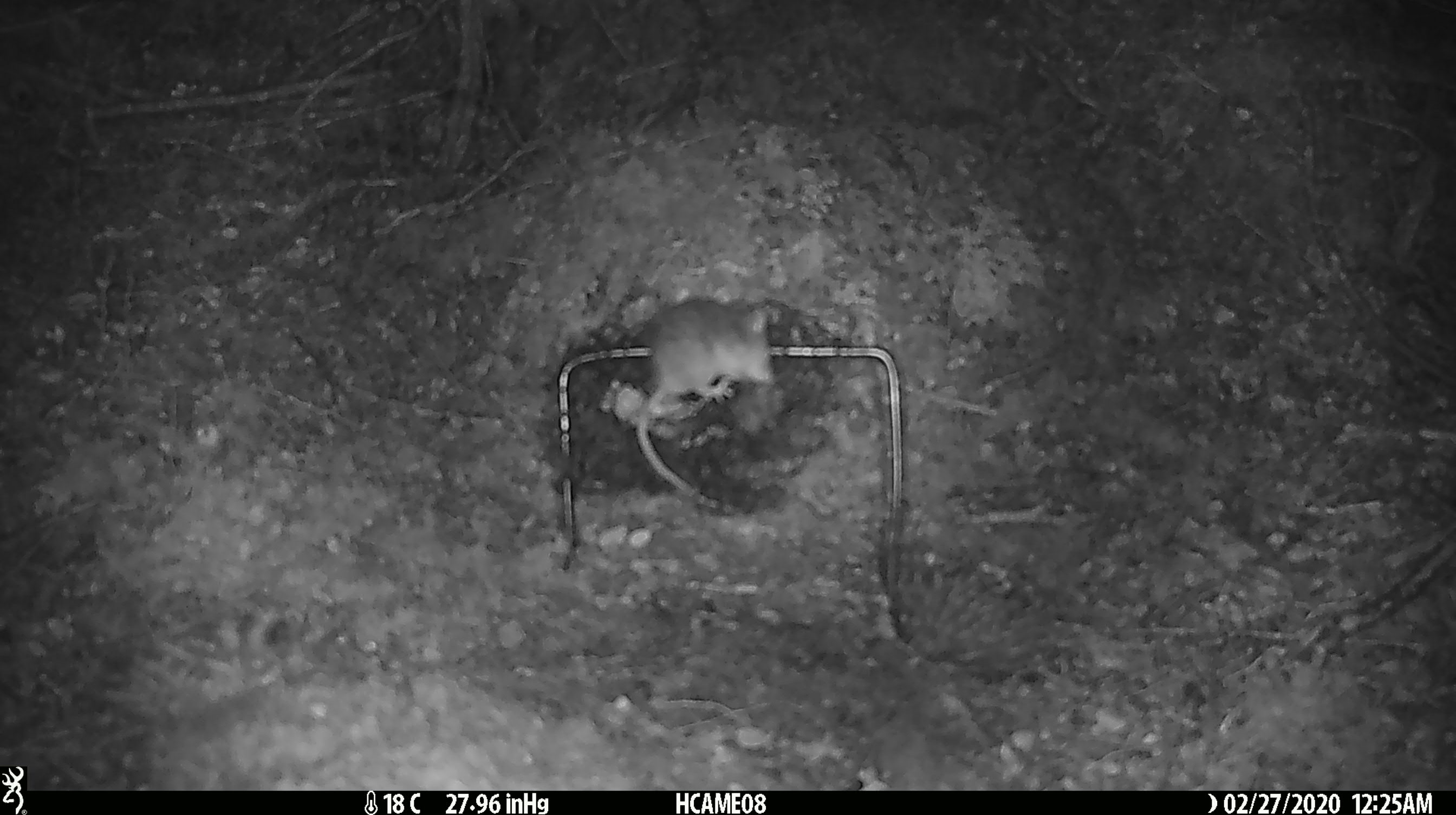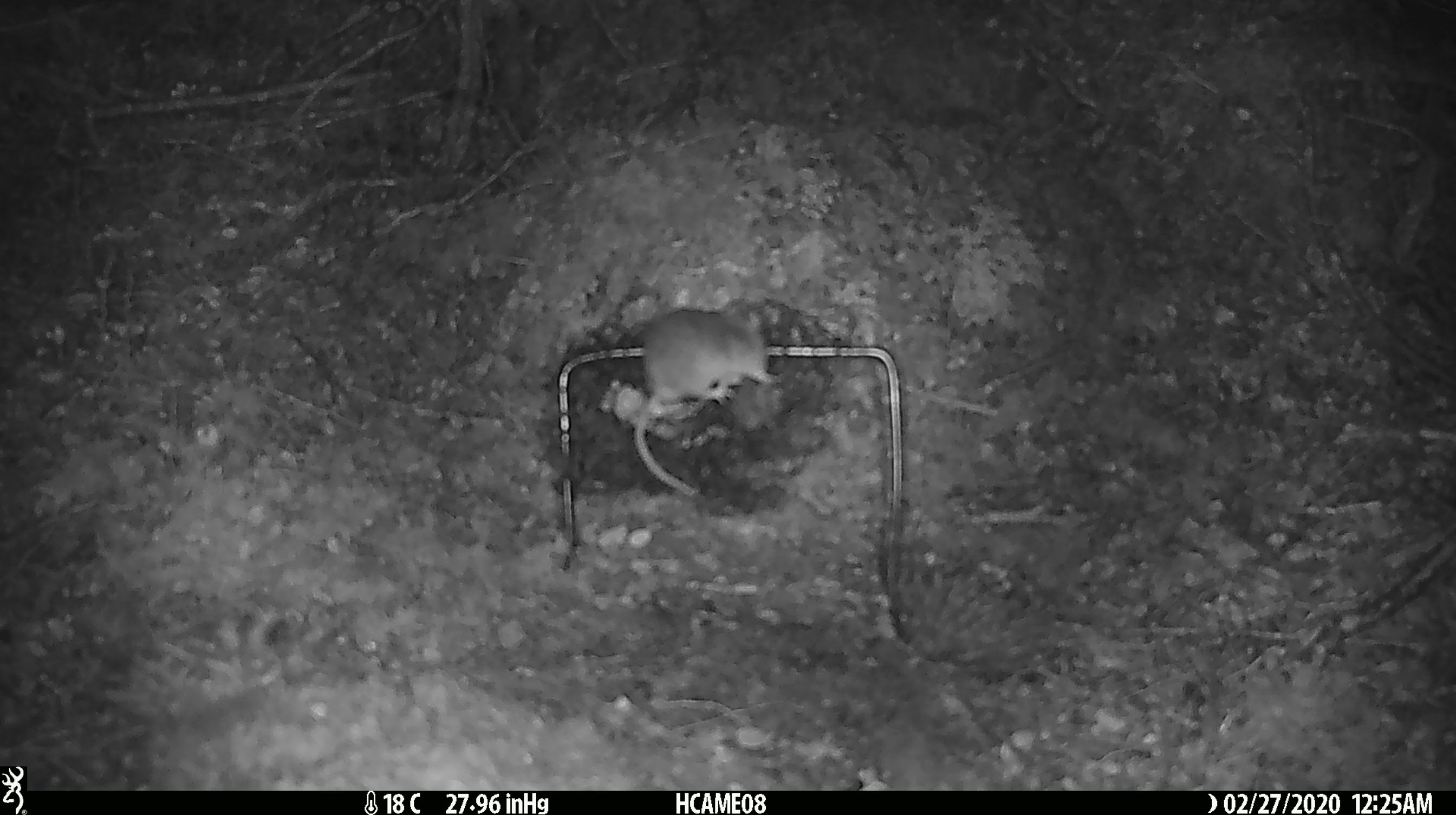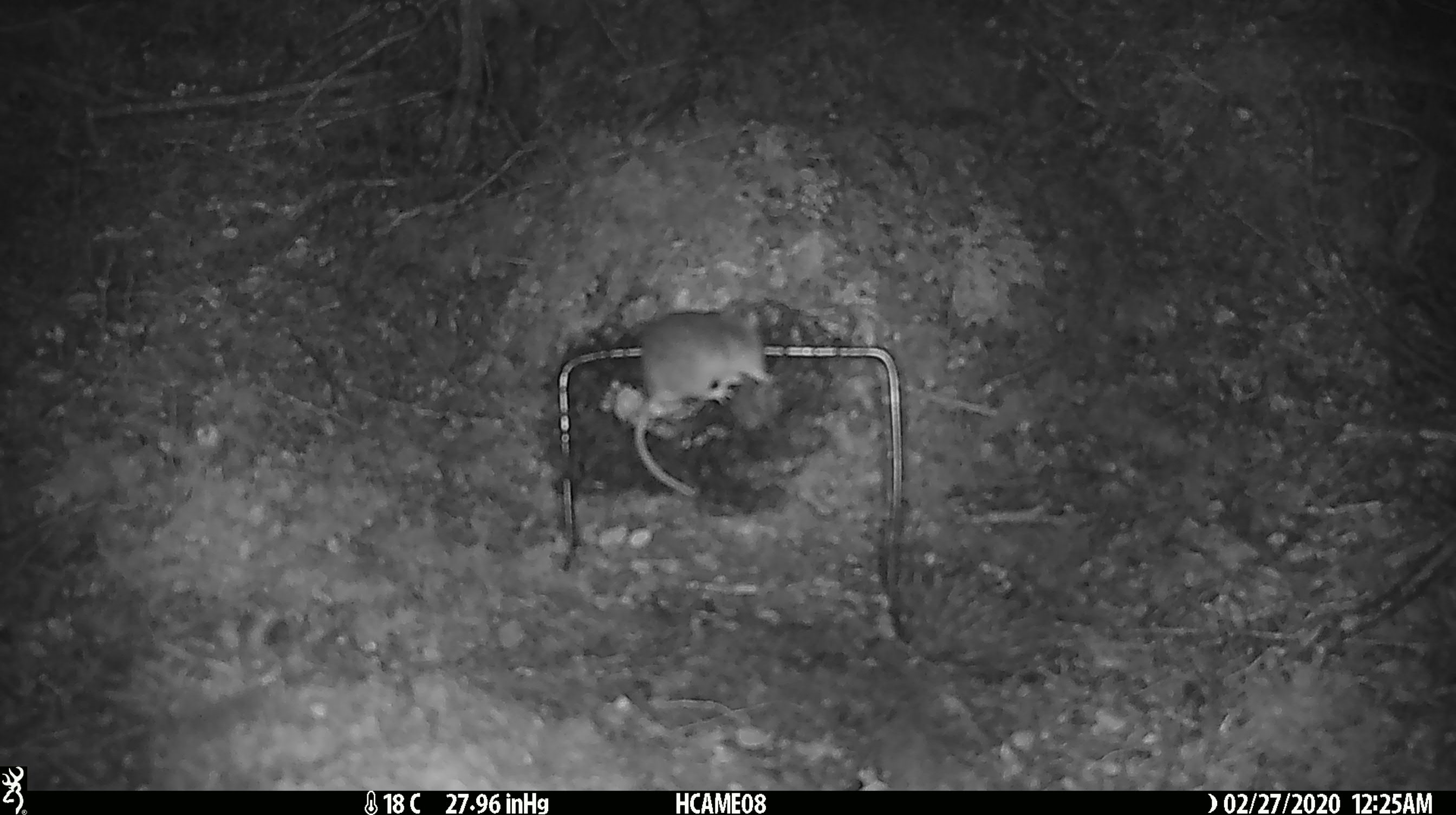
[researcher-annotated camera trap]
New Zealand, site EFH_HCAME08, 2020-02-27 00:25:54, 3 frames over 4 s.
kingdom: Animalia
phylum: Chordata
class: Mammalia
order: Rodentia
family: Muridae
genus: Mus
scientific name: Mus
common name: mouse